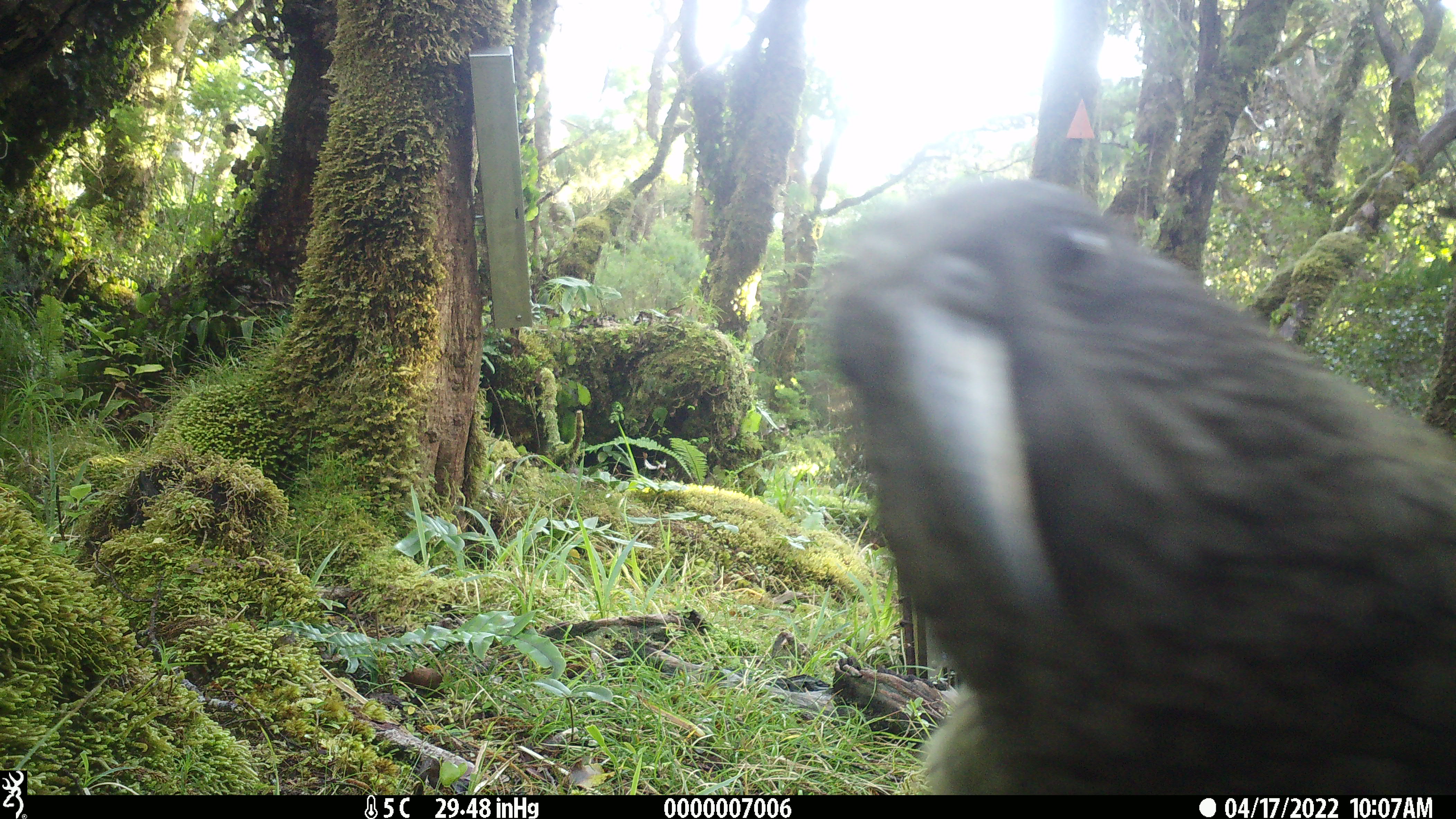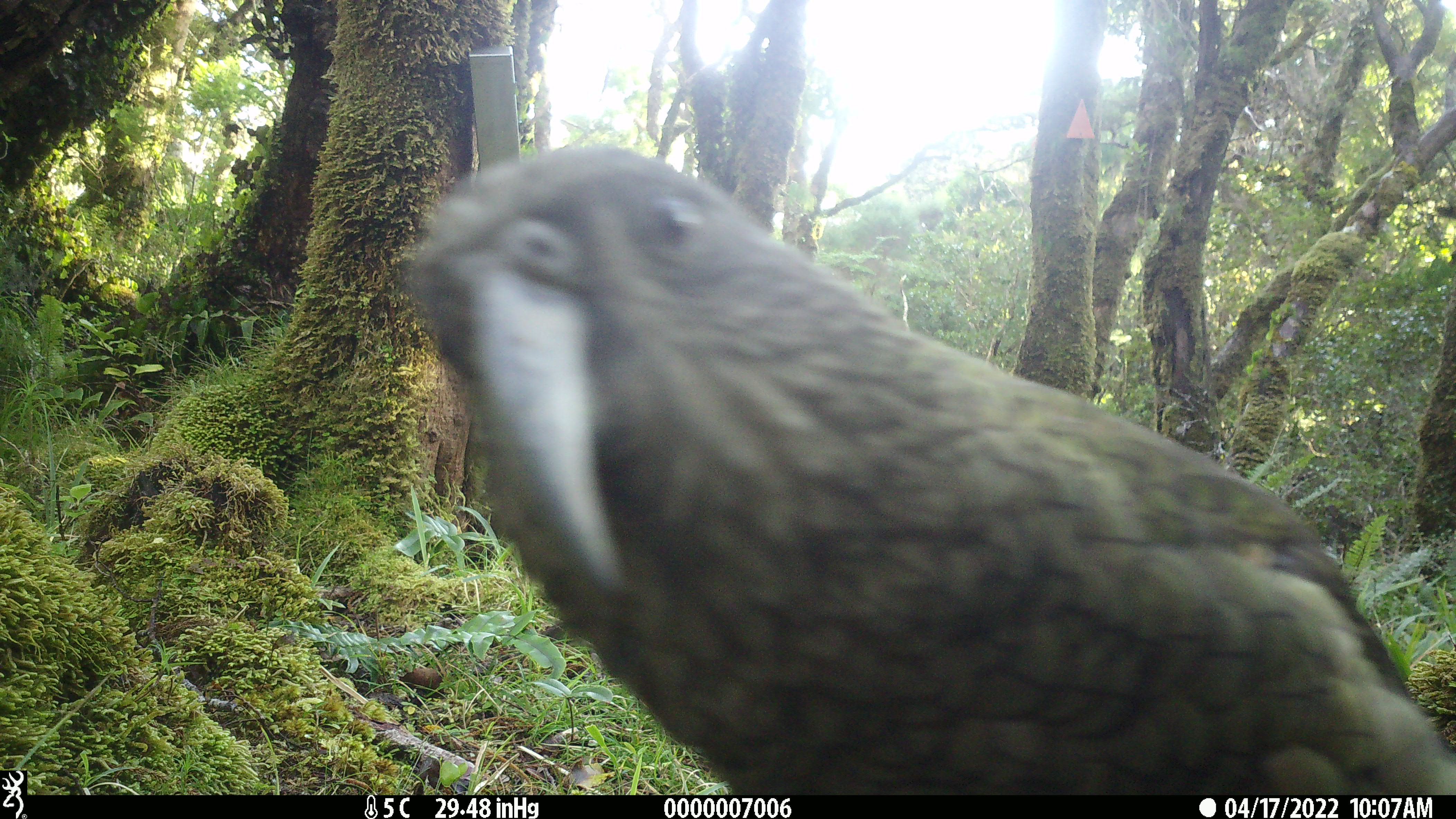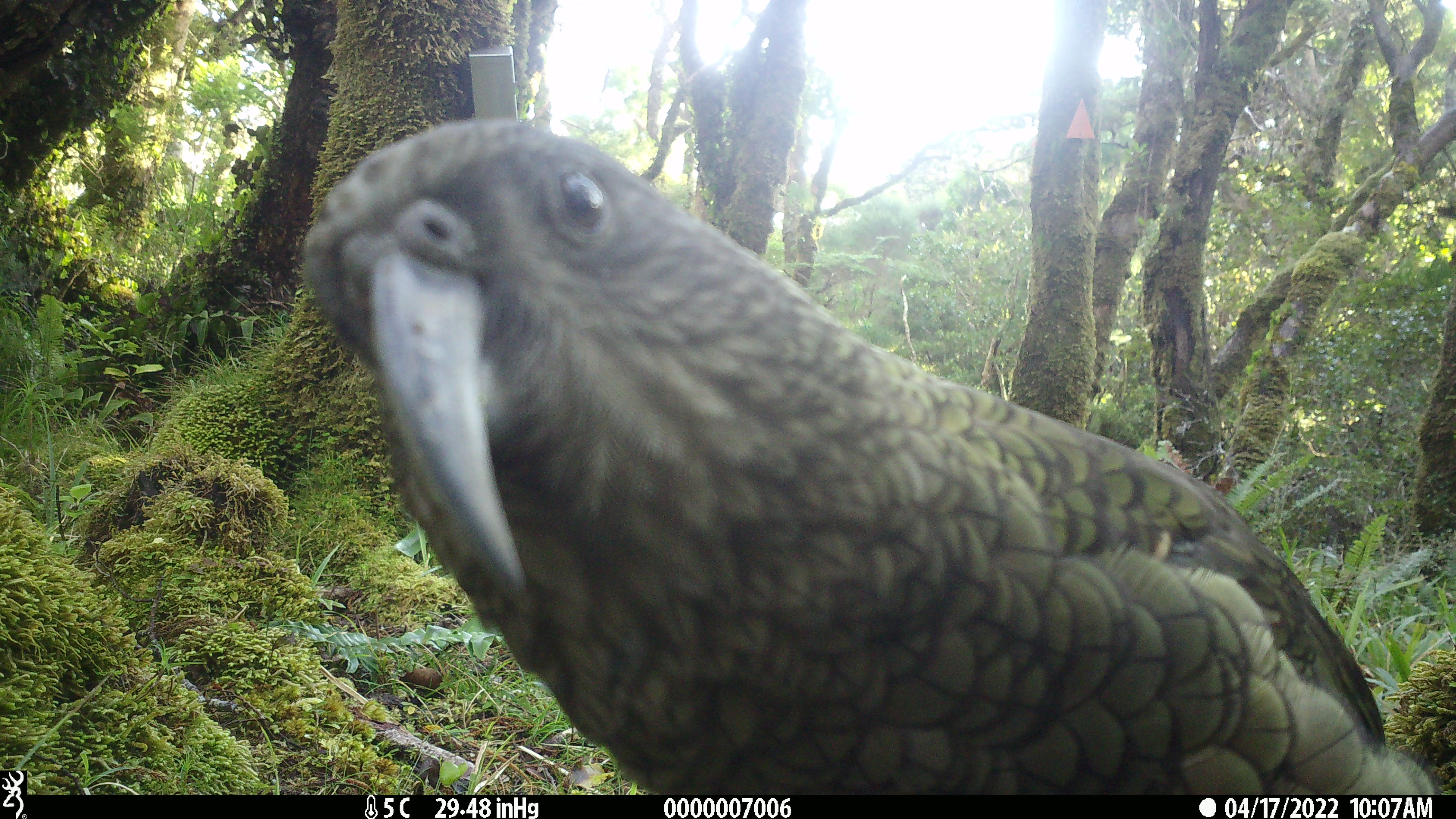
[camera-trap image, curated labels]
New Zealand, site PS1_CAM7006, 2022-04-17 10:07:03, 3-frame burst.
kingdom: Animalia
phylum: Chordata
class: Aves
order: Psittaciformes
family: Strigopidae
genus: Nestor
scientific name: Nestor notabilis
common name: kea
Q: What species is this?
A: Kea (Nestor notabilis).